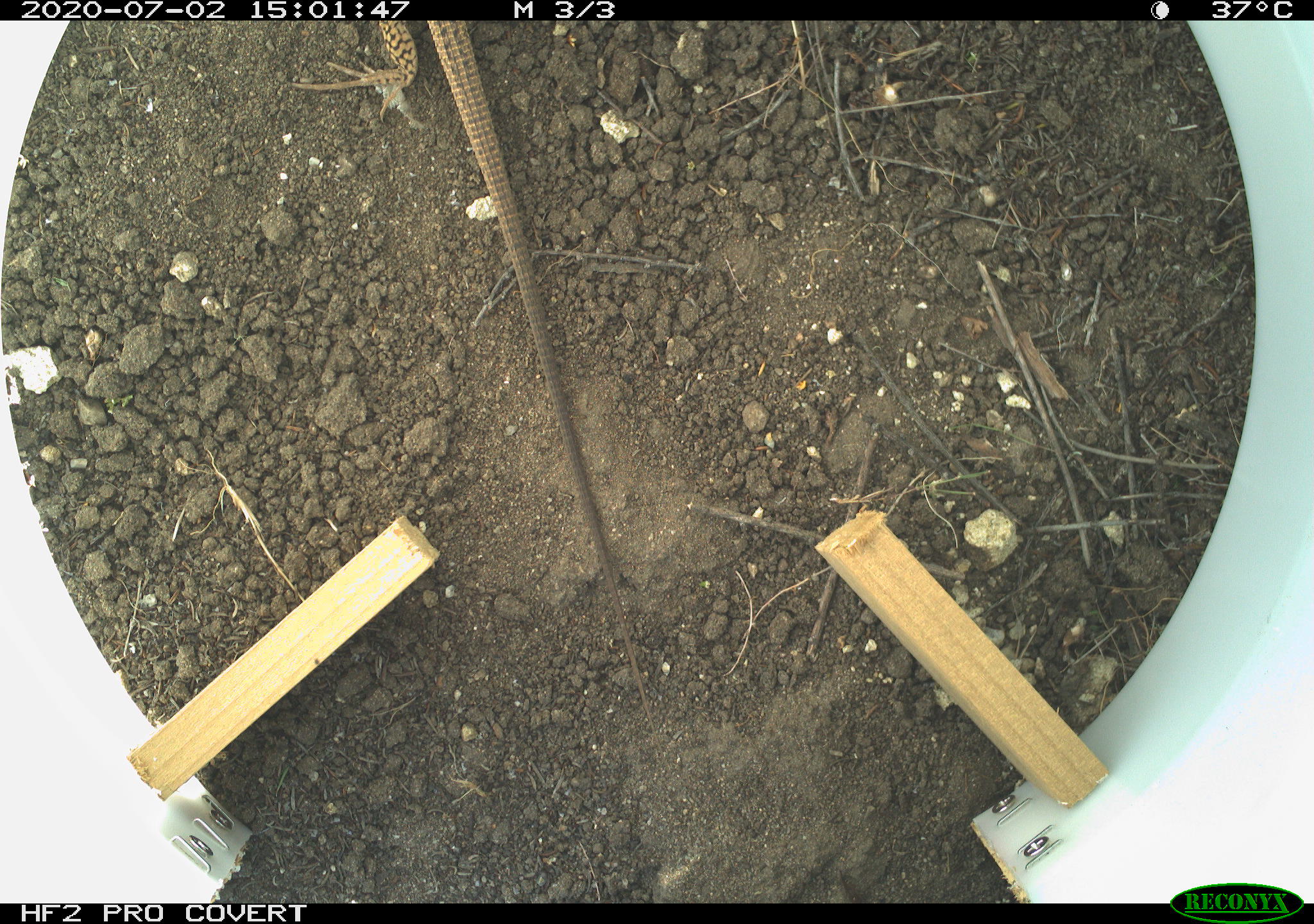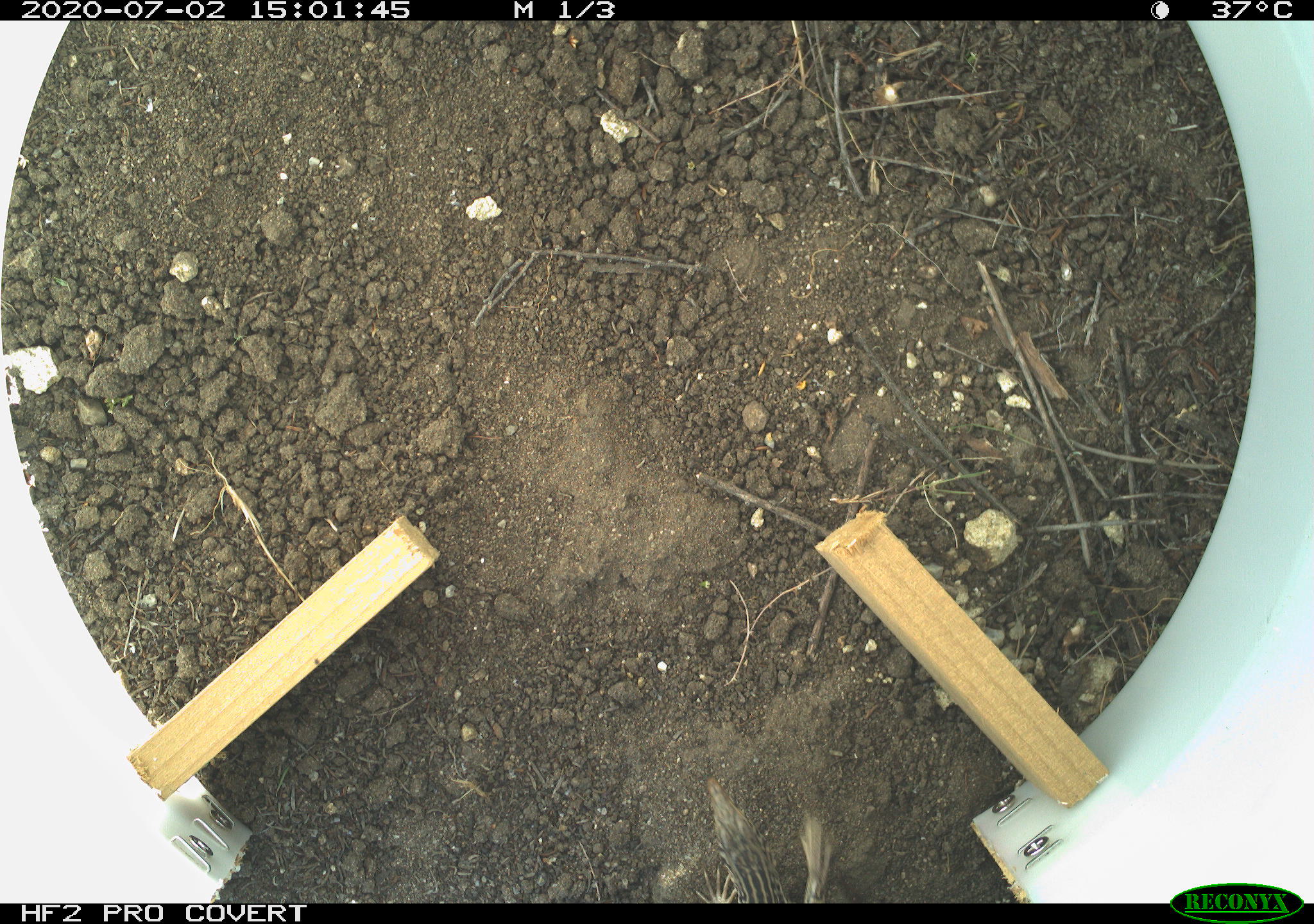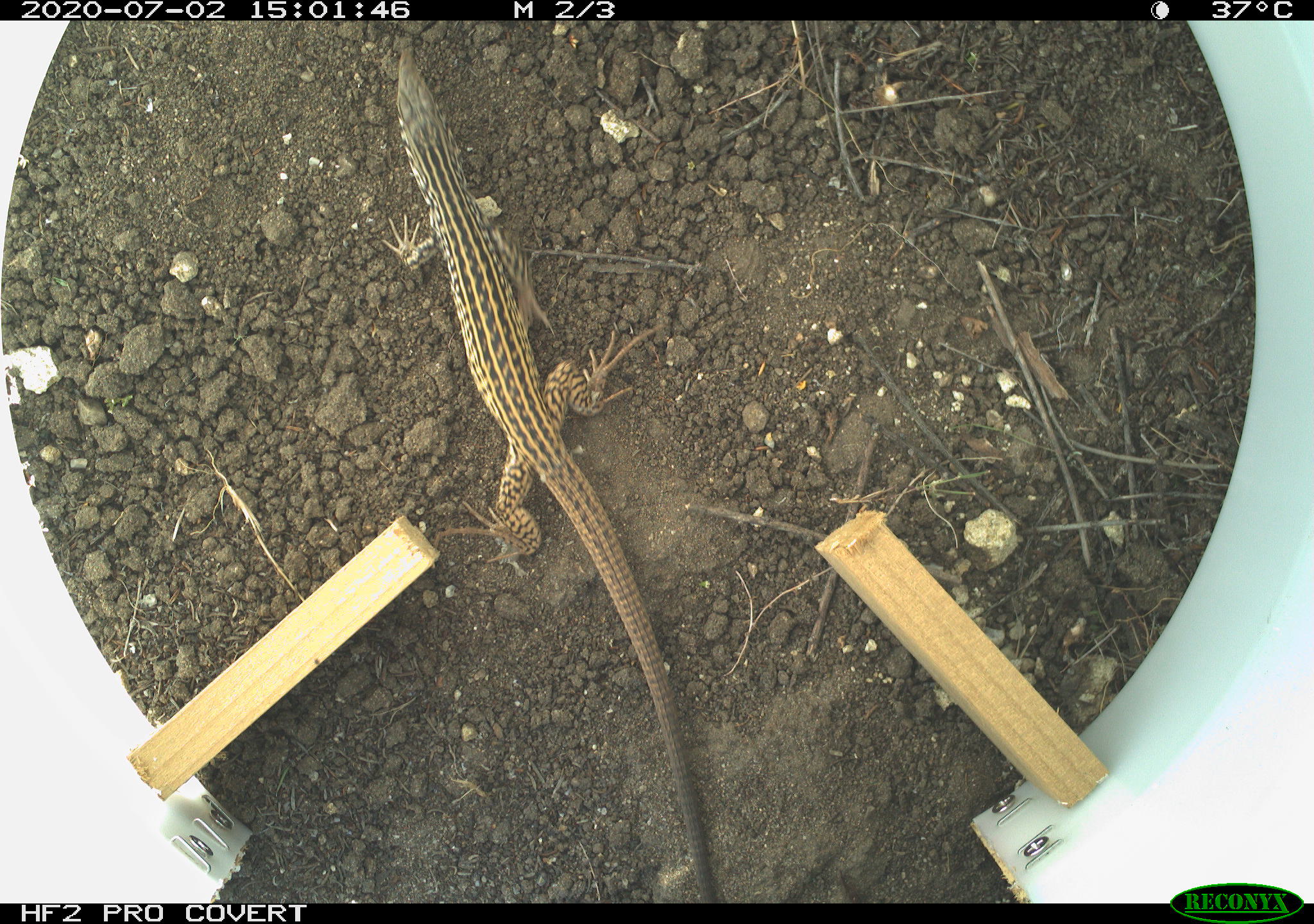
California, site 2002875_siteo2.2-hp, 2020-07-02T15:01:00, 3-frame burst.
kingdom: Animalia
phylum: Chordata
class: Reptilia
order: Squamata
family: Teiidae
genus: Aspidoscelis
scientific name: Aspidoscelis tigris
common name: western whiptail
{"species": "western whiptail (Aspidoscelis tigris)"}